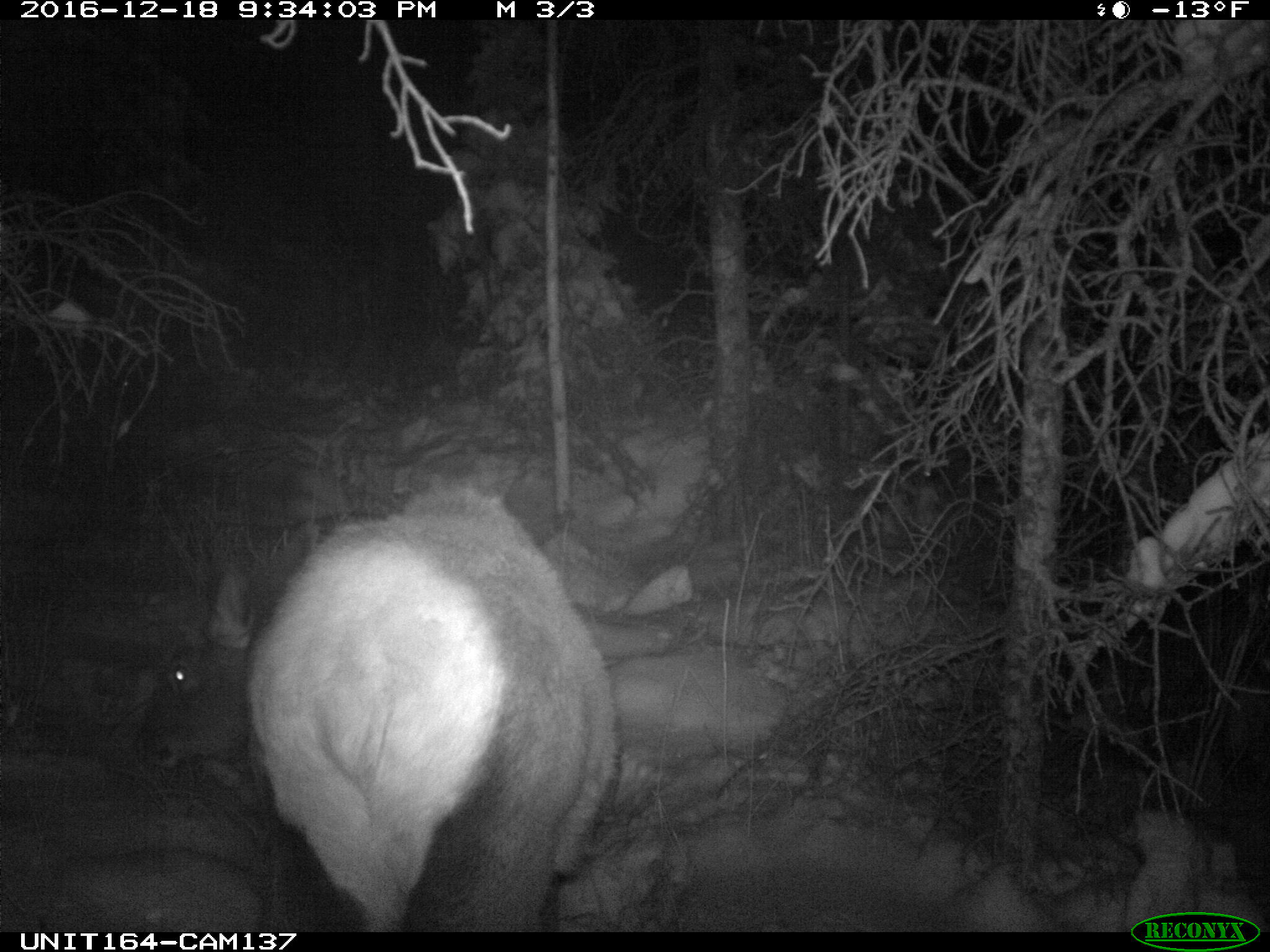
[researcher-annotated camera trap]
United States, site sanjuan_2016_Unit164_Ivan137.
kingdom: Animalia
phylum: Chordata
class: Mammalia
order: Artiodactyla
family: Cervidae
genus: Cervus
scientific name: Cervus elaphus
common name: red deer